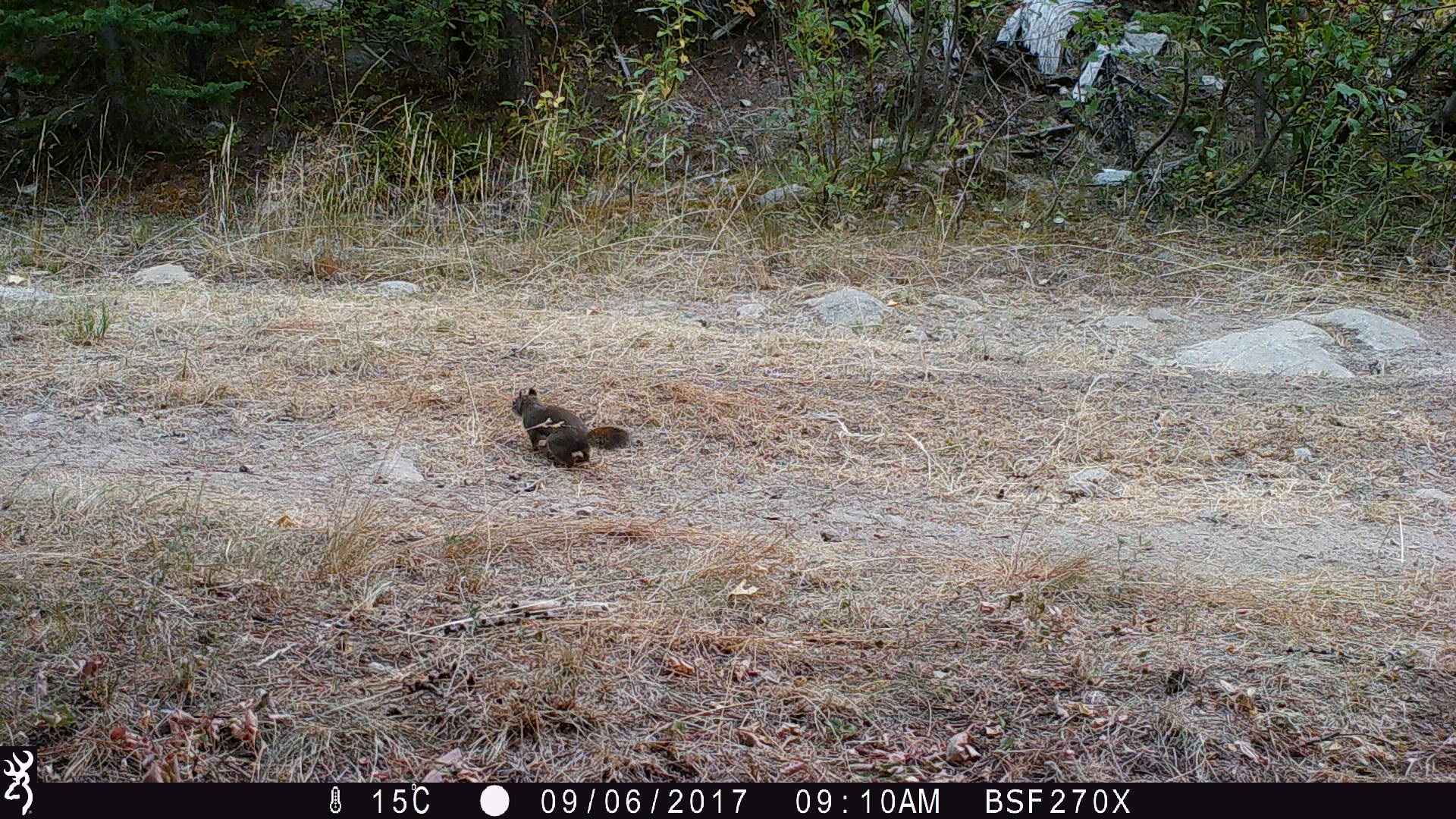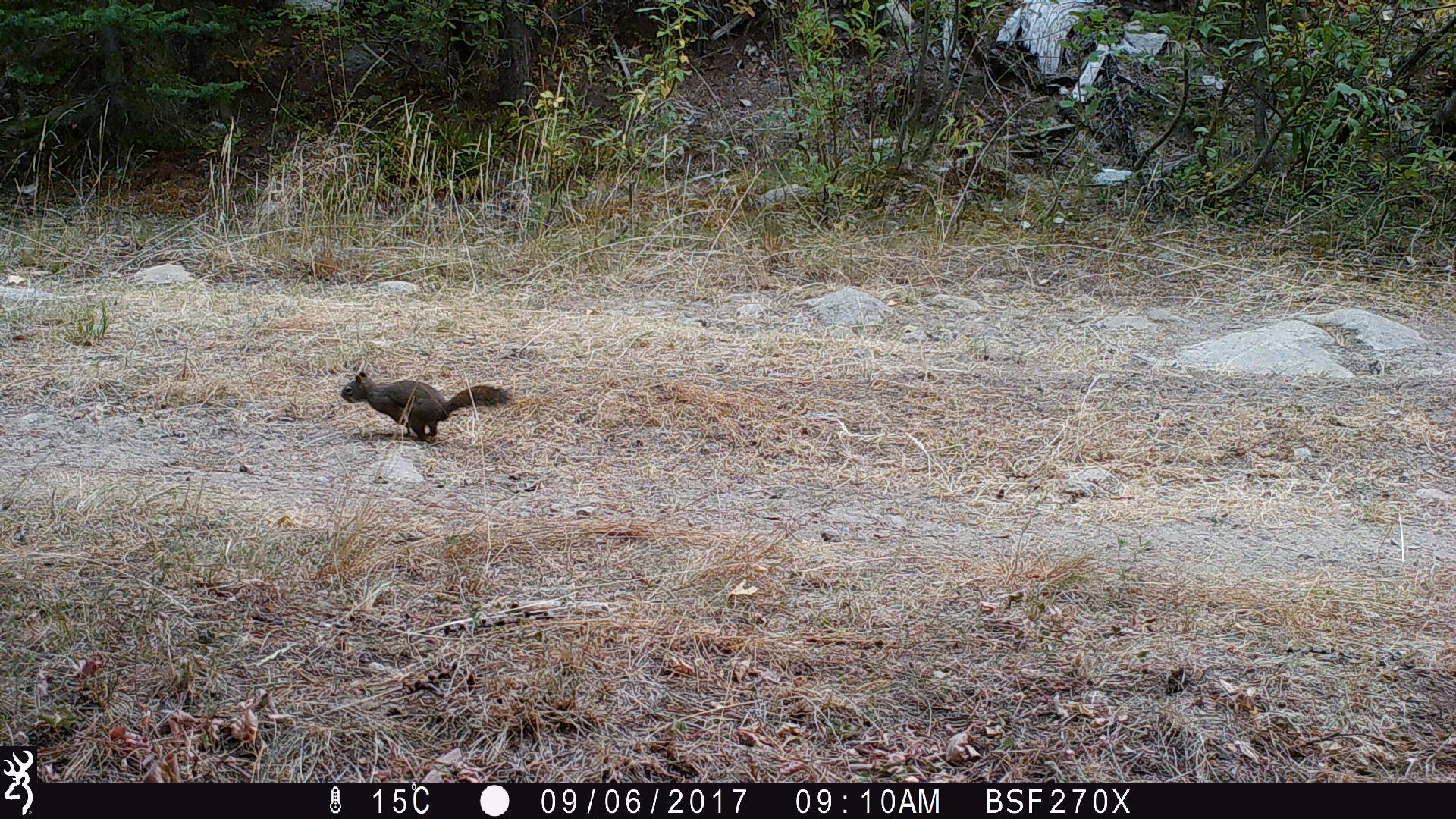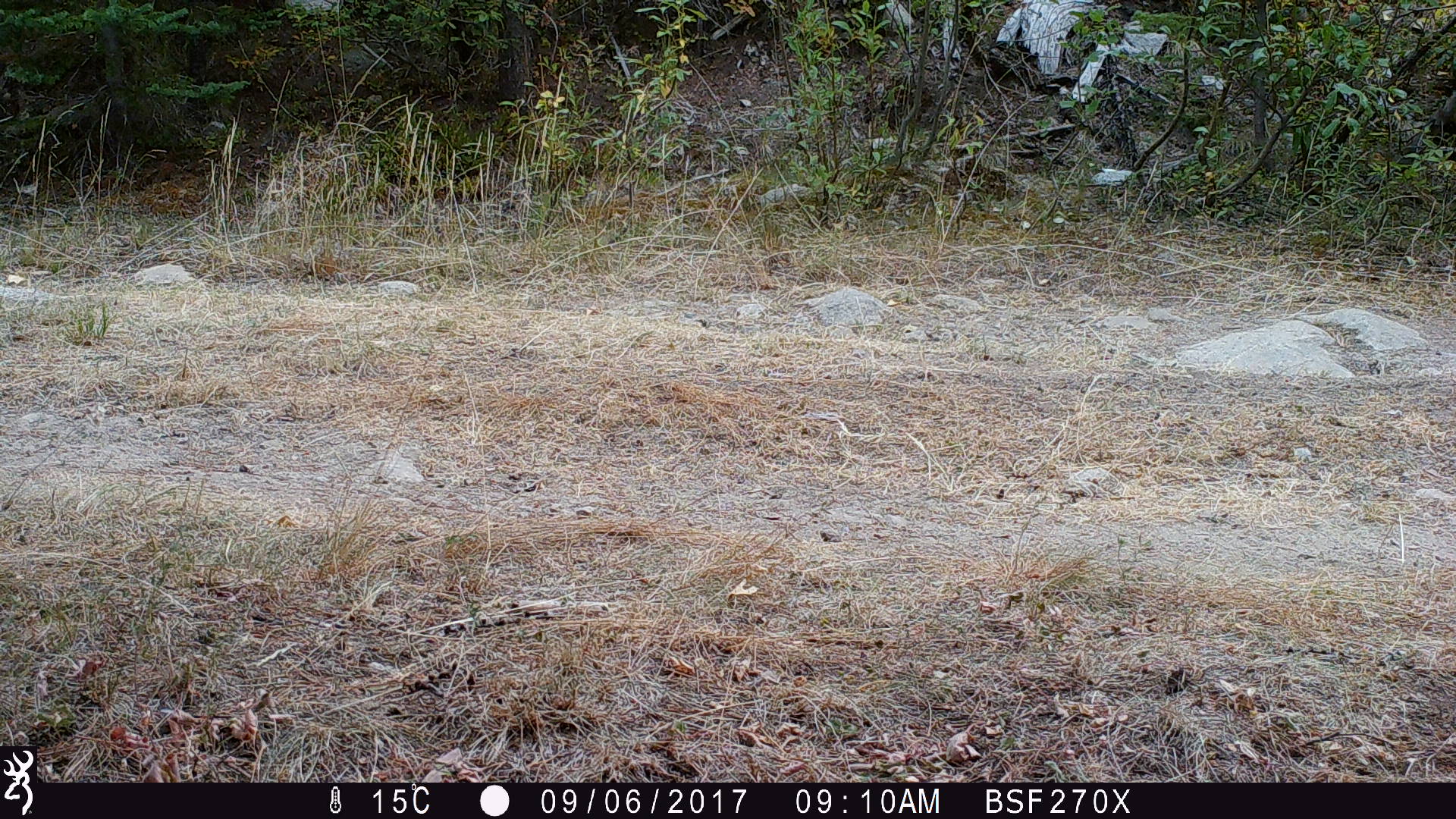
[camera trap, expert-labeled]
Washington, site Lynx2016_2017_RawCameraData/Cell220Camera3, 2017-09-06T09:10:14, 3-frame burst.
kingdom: Animalia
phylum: Chordata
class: Mammalia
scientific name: Mammalia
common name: small mammal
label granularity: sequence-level